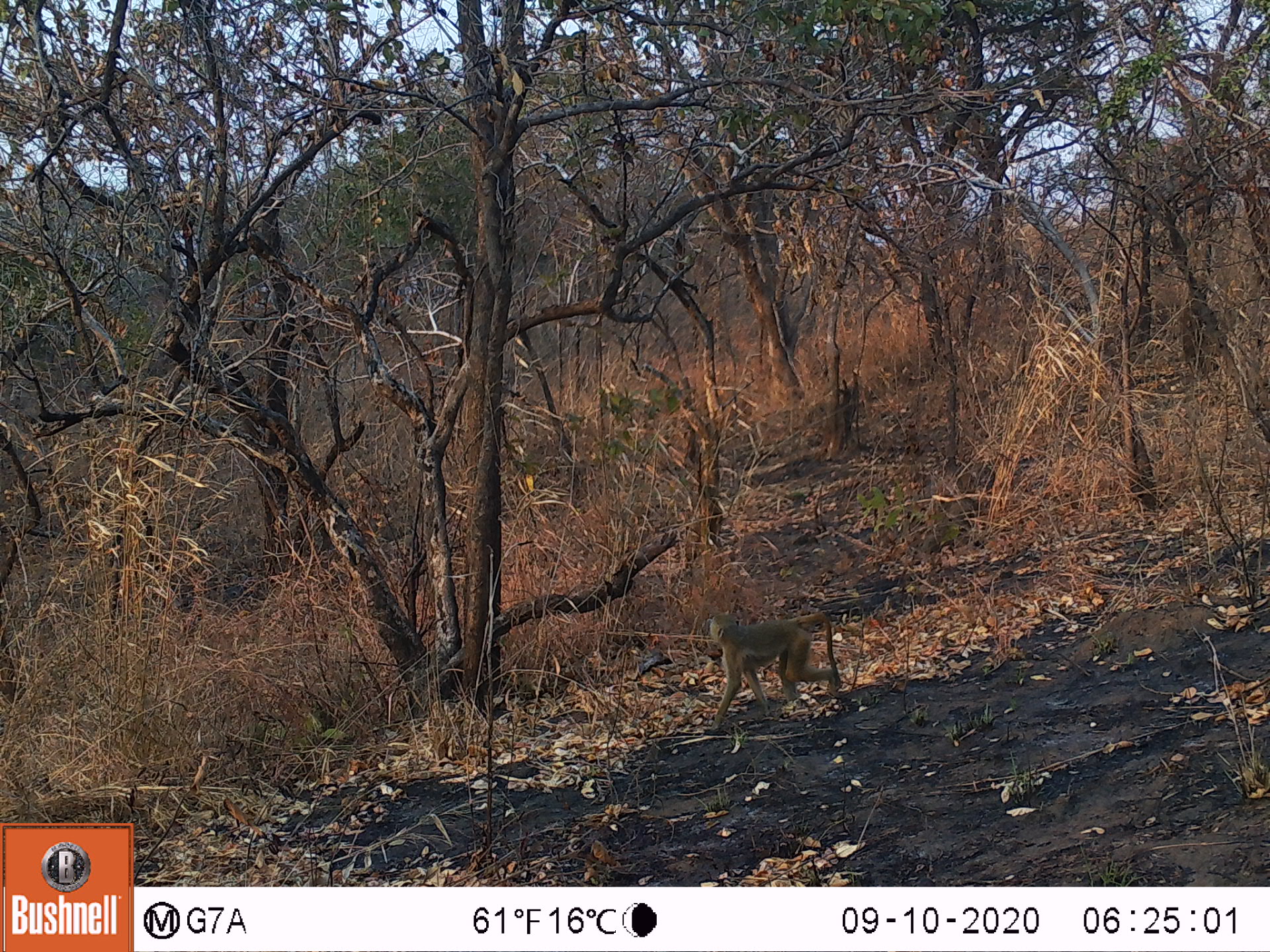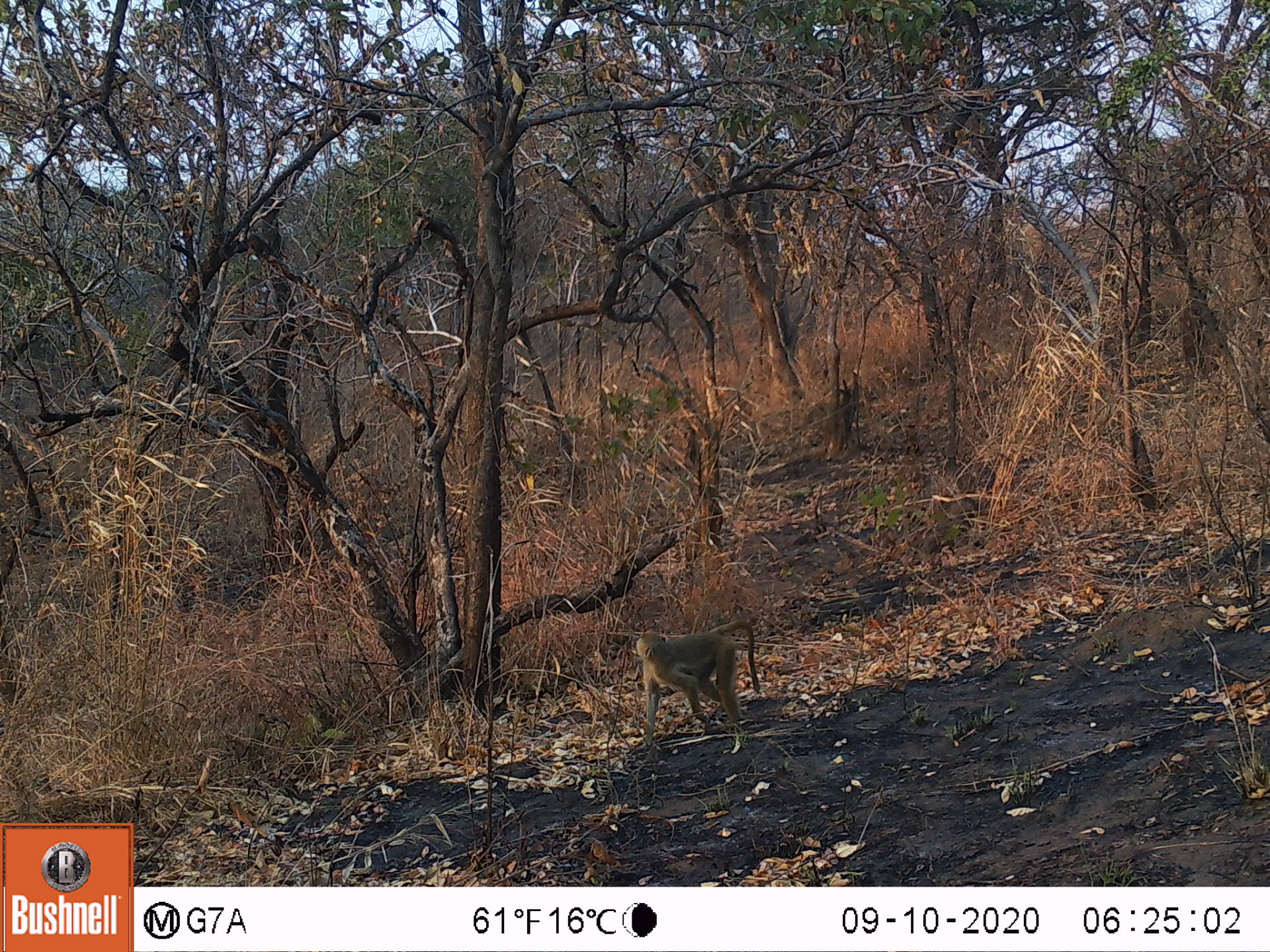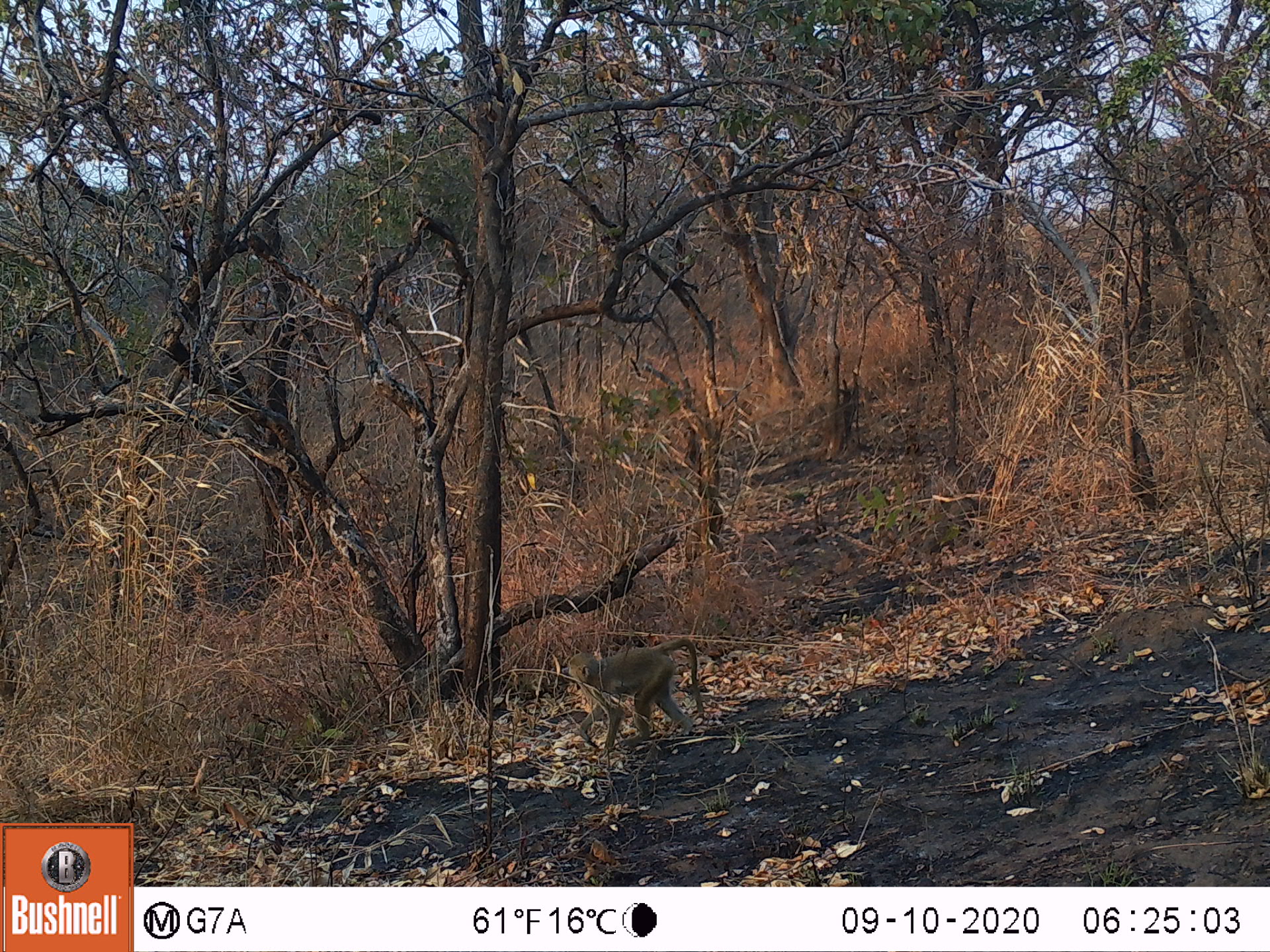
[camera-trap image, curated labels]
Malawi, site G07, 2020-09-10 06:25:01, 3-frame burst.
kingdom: Animalia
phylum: Chordata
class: Mammalia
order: Primates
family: Cercopithecidae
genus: Papio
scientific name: Papio cynocephalus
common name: yellow baboon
Yellow baboon (Papio cynocephalus), count 1.